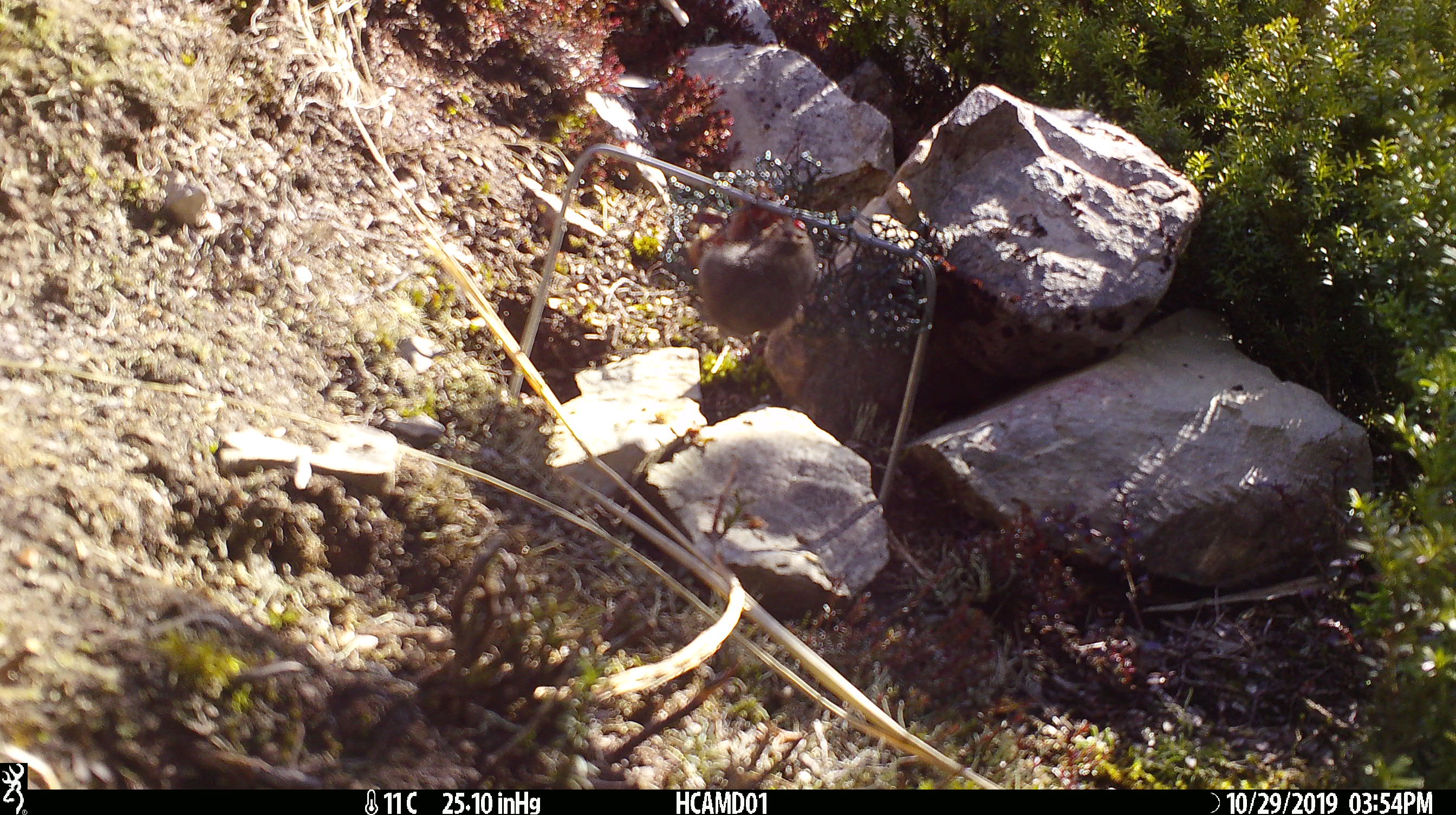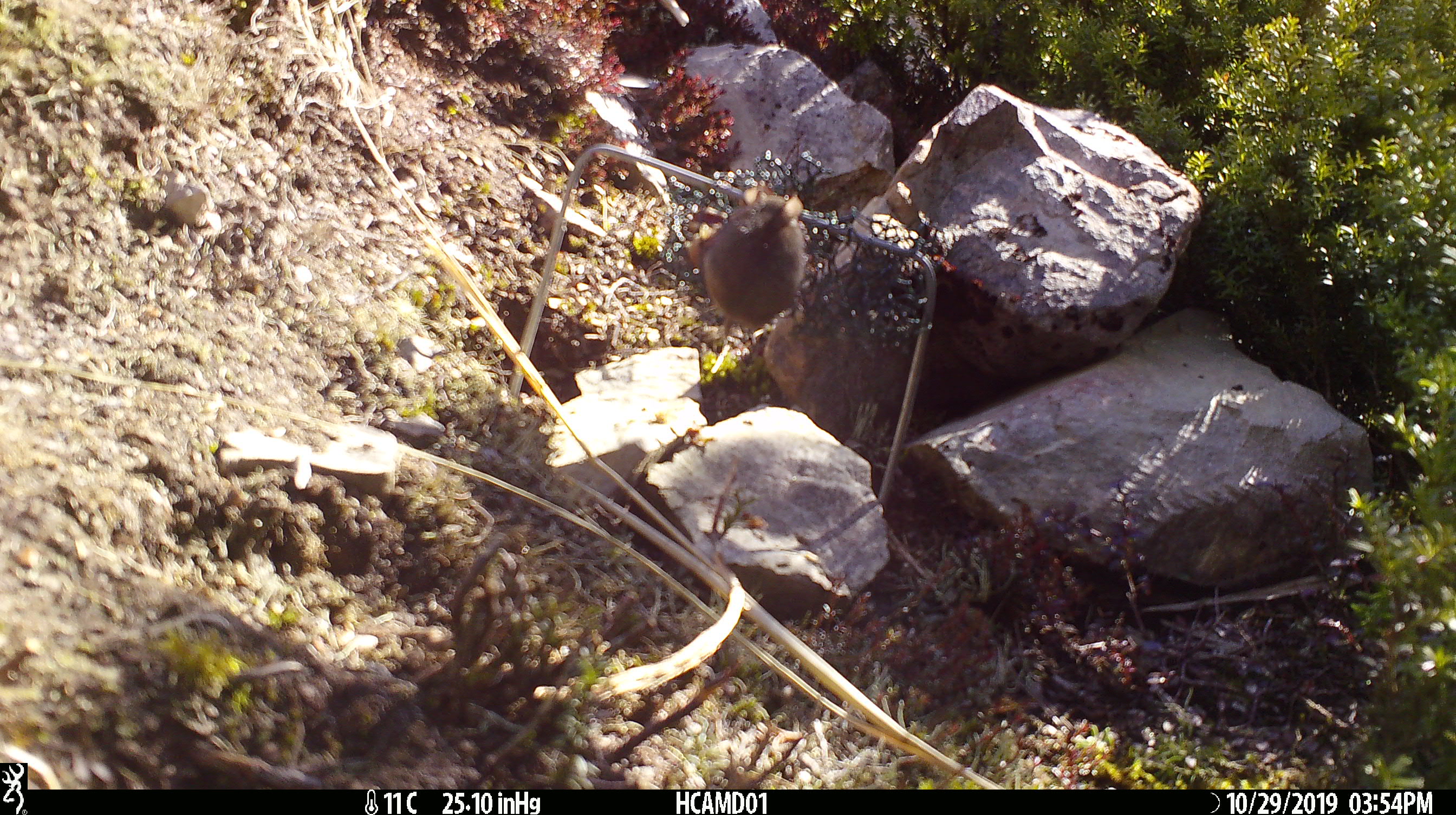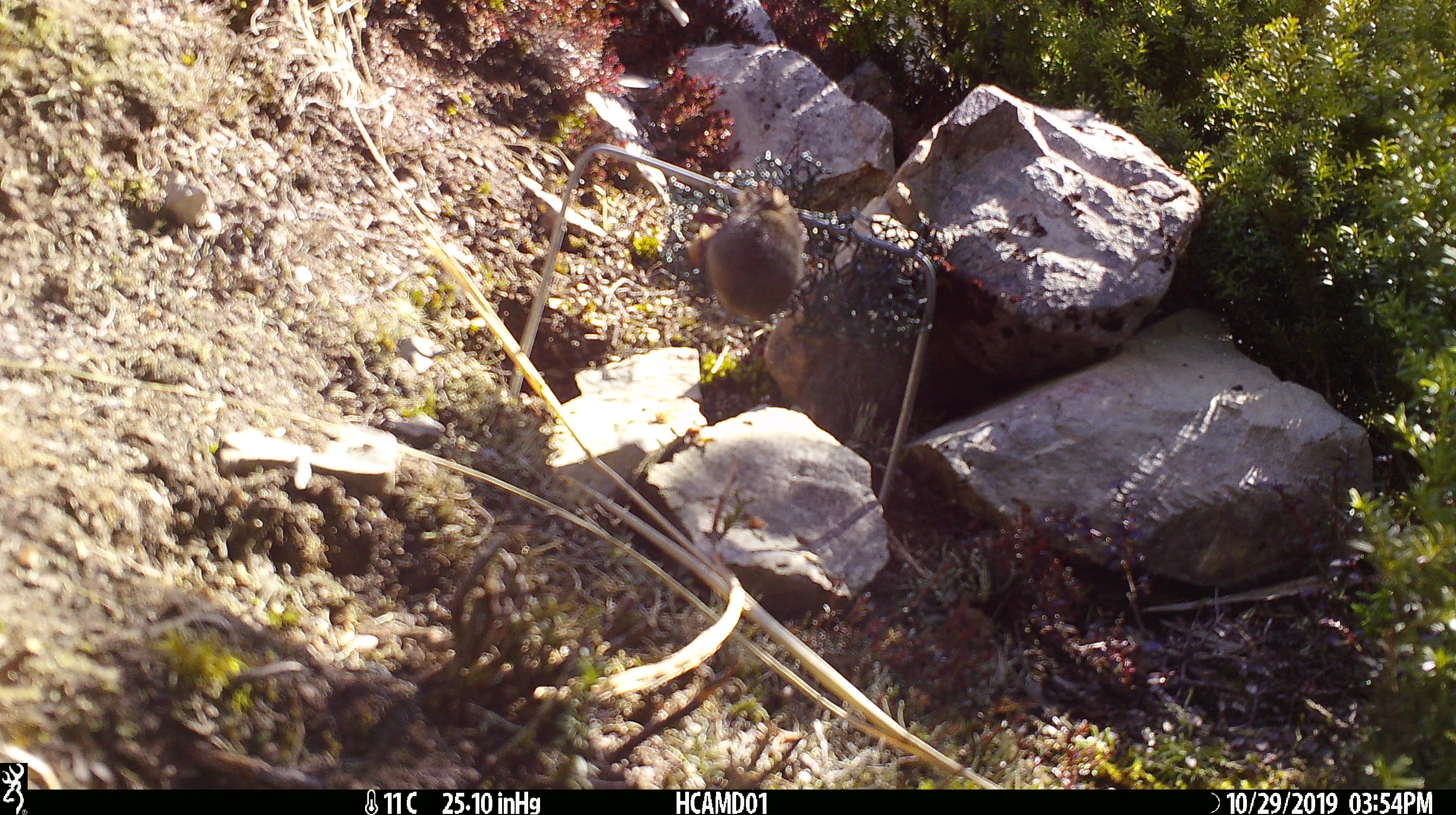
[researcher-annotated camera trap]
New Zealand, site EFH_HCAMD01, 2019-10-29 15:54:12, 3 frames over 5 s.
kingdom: Animalia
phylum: Chordata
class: Mammalia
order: Rodentia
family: Muridae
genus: Mus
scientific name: Mus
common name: mouse